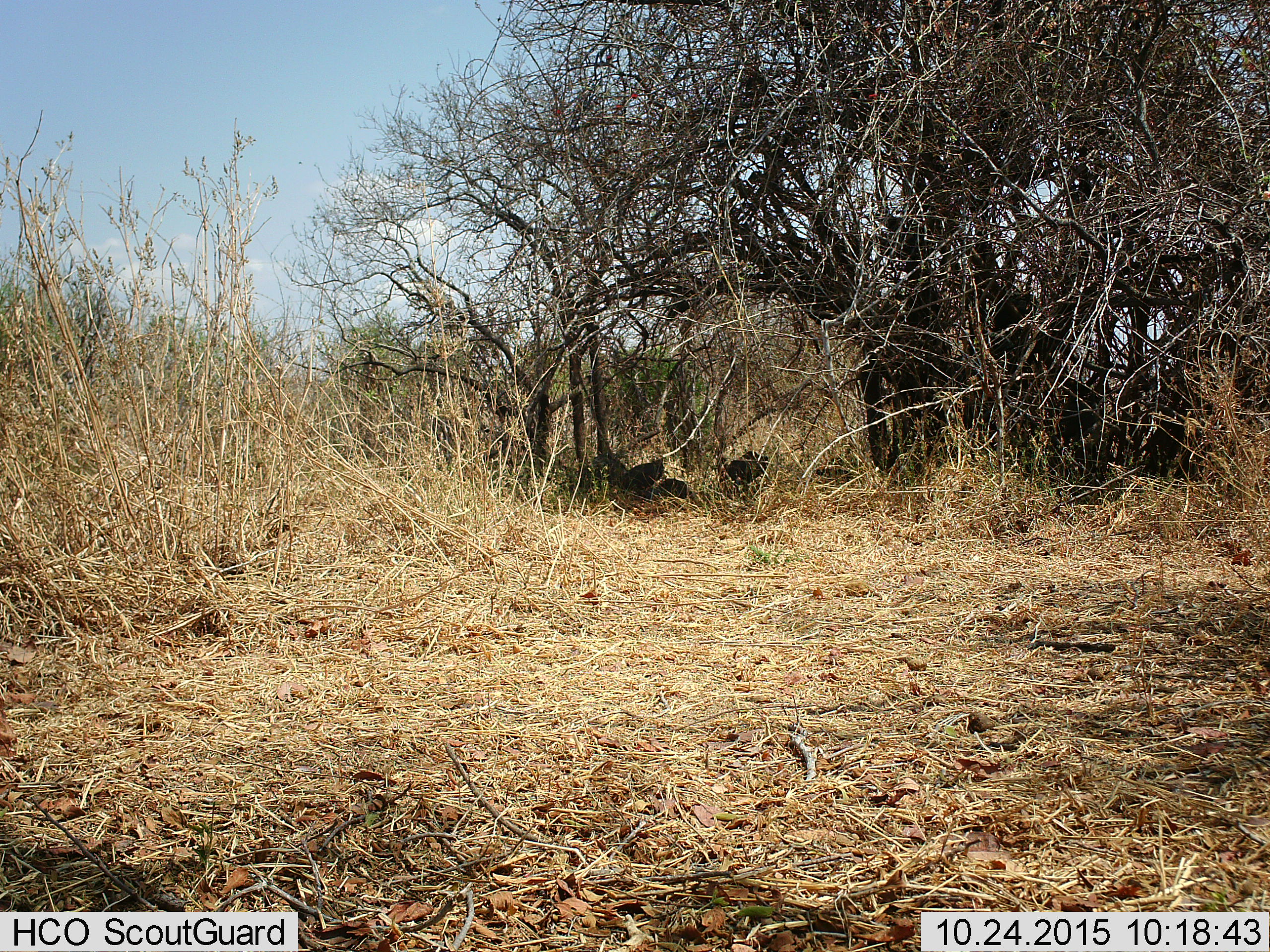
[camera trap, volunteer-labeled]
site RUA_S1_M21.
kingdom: Animalia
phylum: Chordata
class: Aves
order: Galliformes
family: Numididae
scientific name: Numididae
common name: guineafowl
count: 5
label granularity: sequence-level